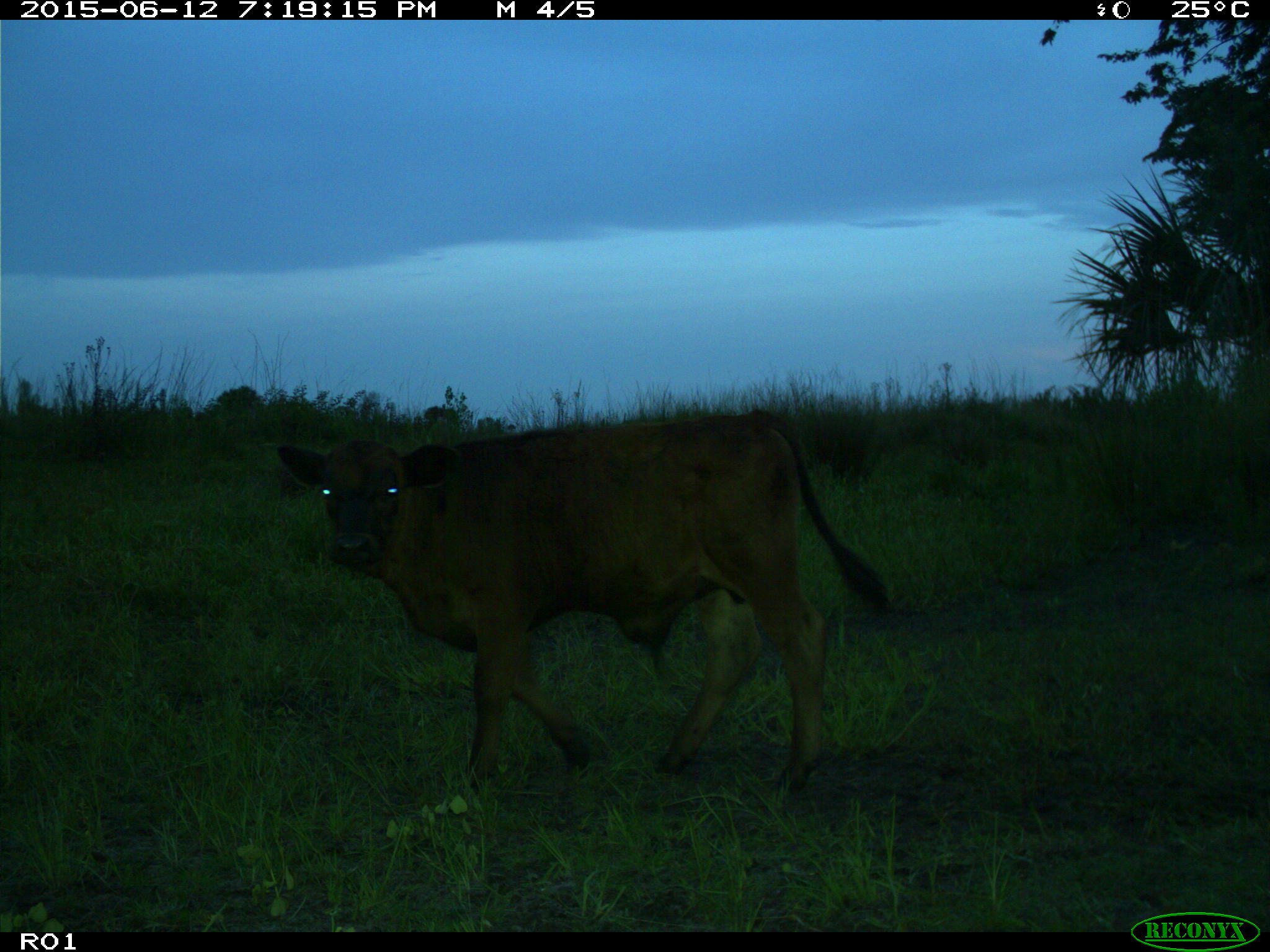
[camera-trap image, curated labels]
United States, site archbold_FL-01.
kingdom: Animalia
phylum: Chordata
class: Mammalia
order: Artiodactyla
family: Bovidae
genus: Bos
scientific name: Bos taurus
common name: domestic cow